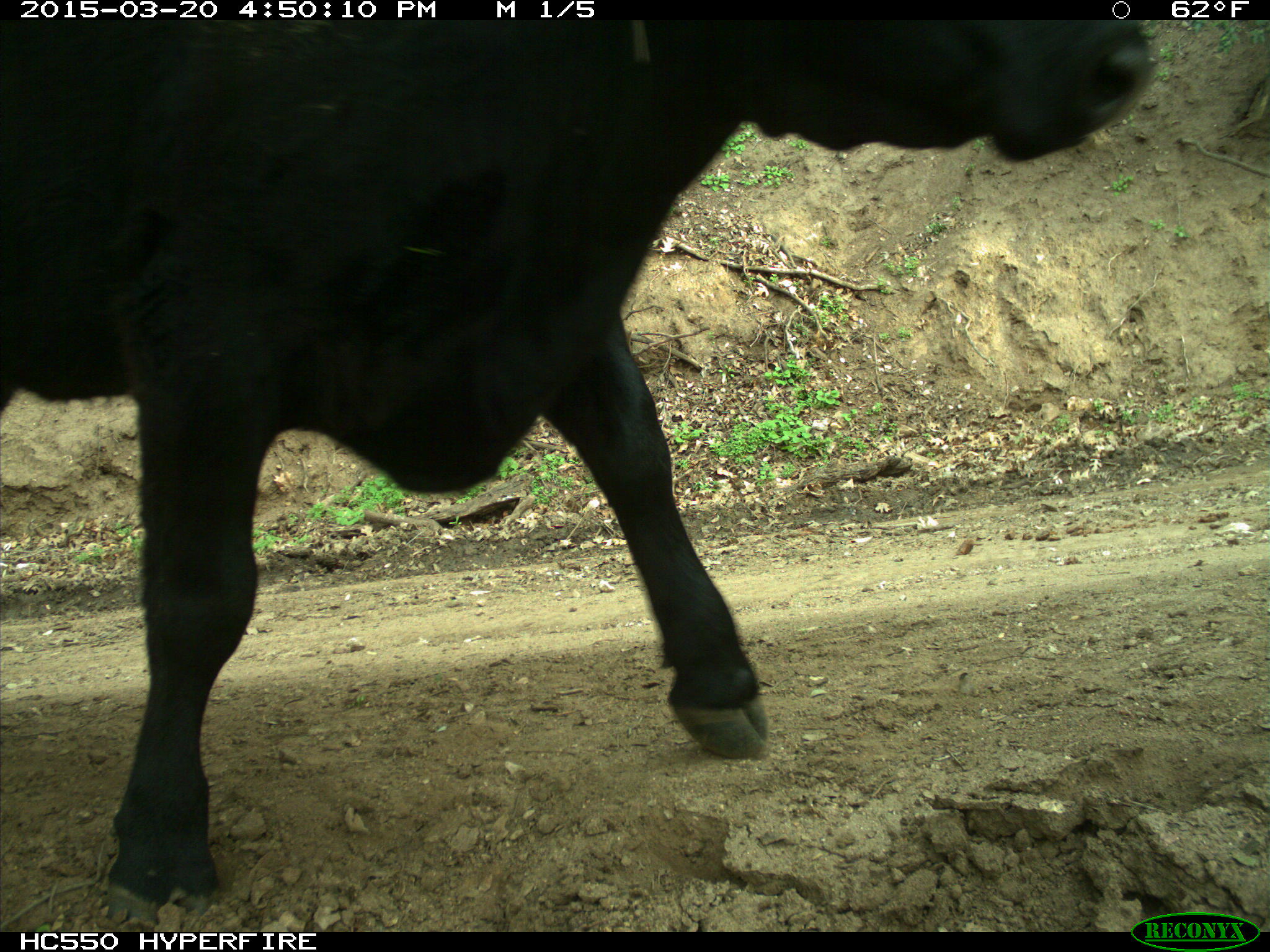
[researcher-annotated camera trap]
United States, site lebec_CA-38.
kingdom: Animalia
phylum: Chordata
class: Mammalia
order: Artiodactyla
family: Bovidae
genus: Bos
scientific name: Bos taurus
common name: domestic cow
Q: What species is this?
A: Bos taurus (domestic cow).